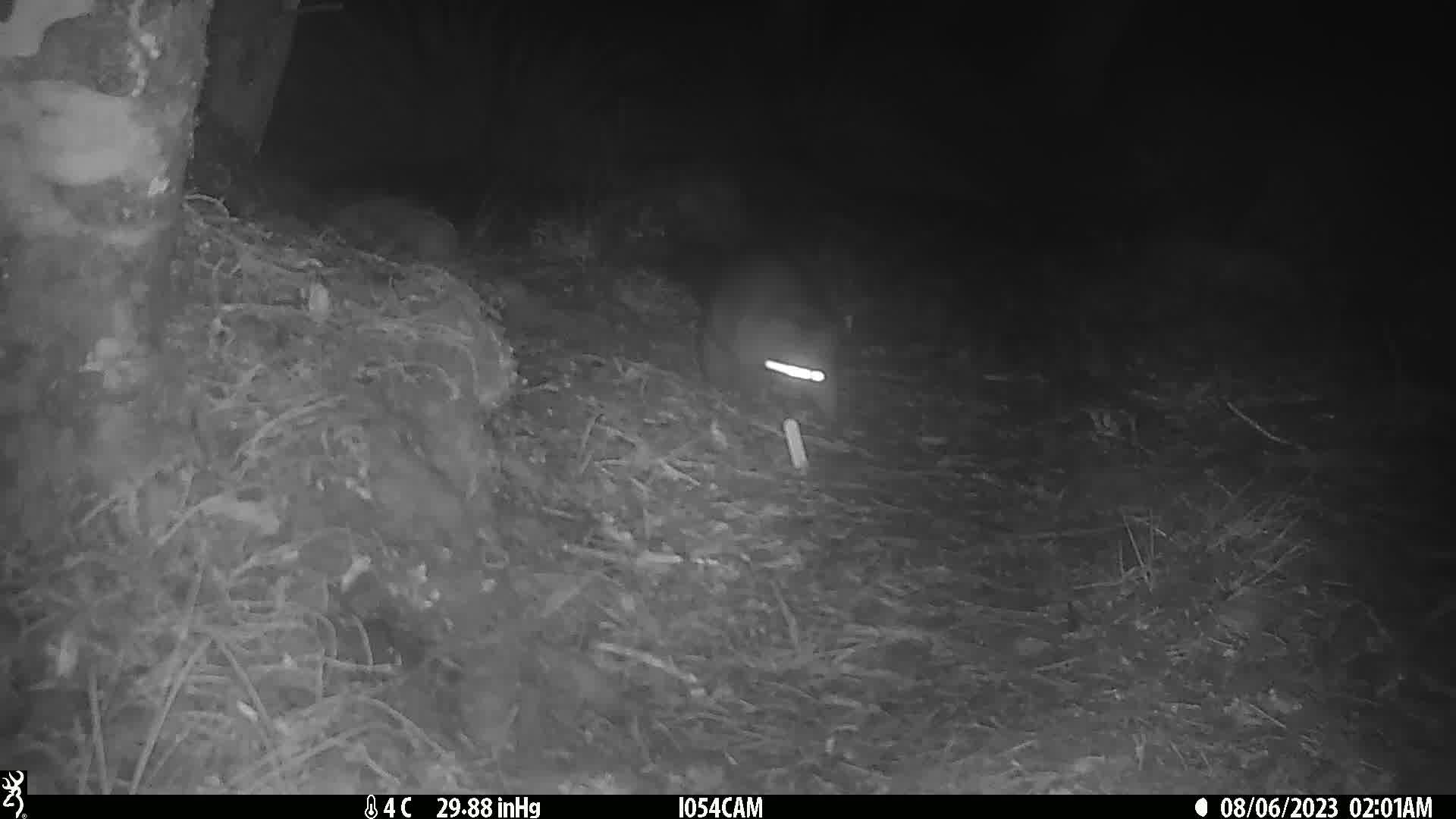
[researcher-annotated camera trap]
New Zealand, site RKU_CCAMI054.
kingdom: Animalia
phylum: Chordata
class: Mammalia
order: Diprotodontia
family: Phalangeridae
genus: Trichosurus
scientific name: Trichosurus vulpecula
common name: common brushtail possum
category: possum